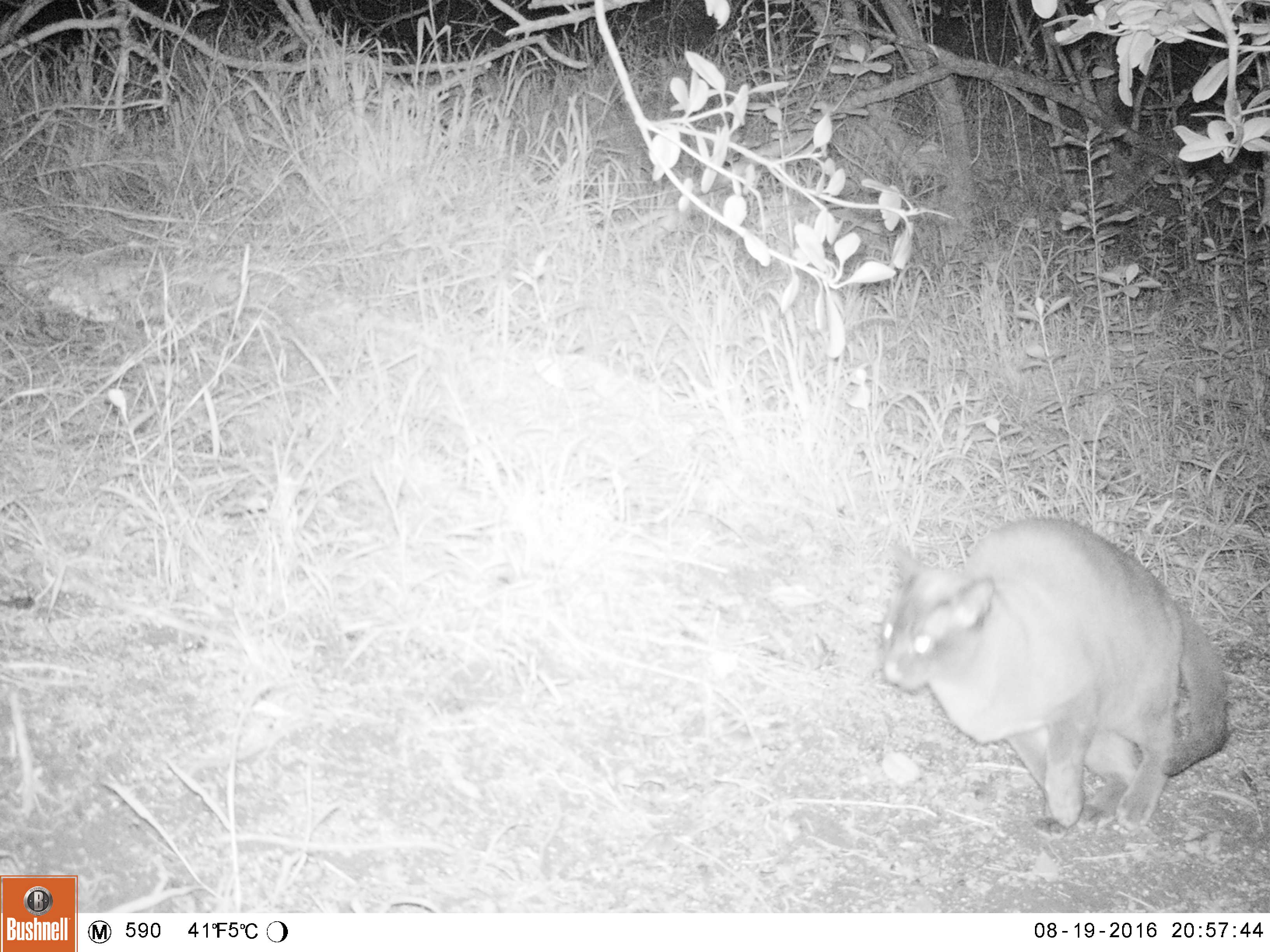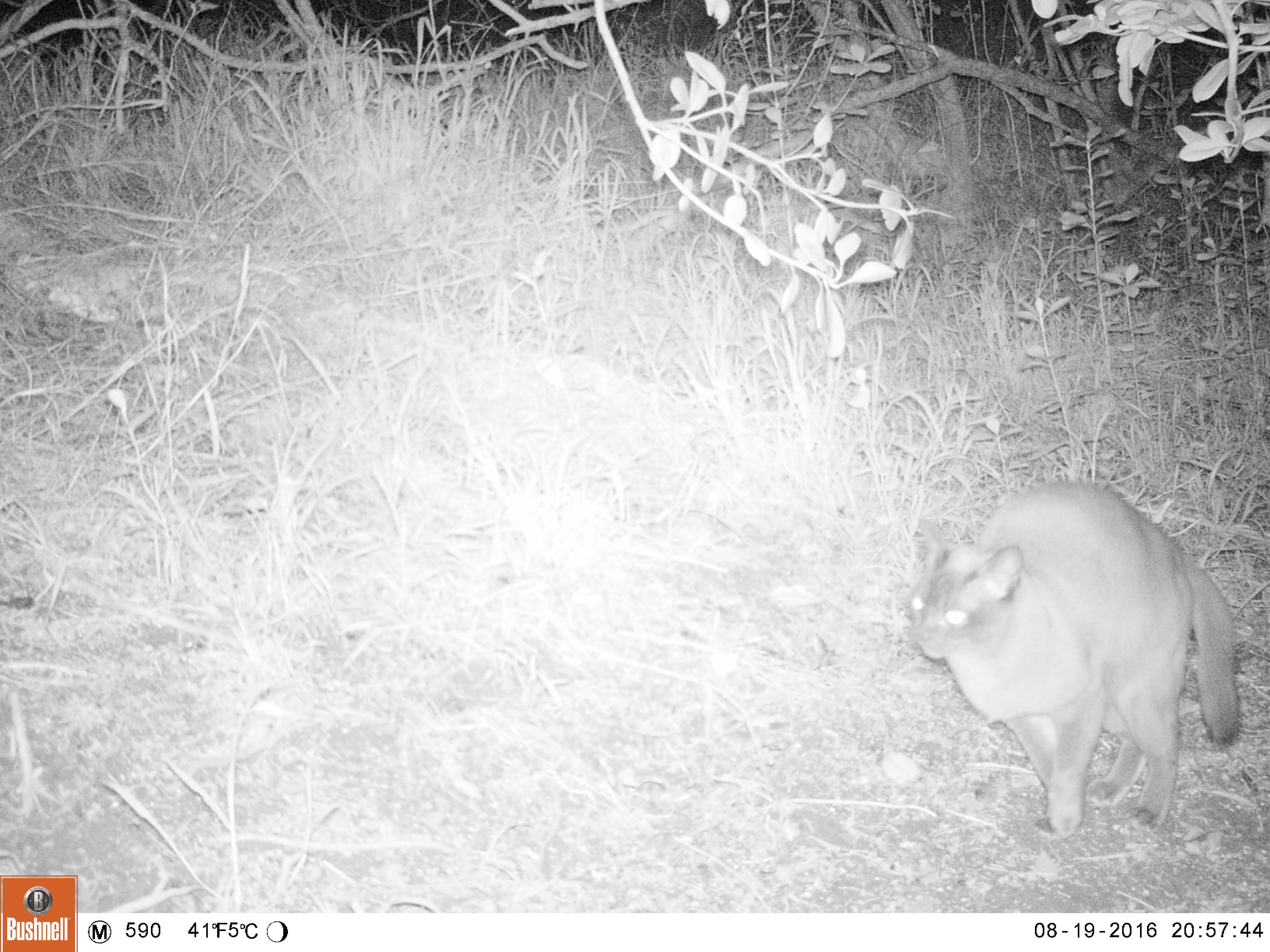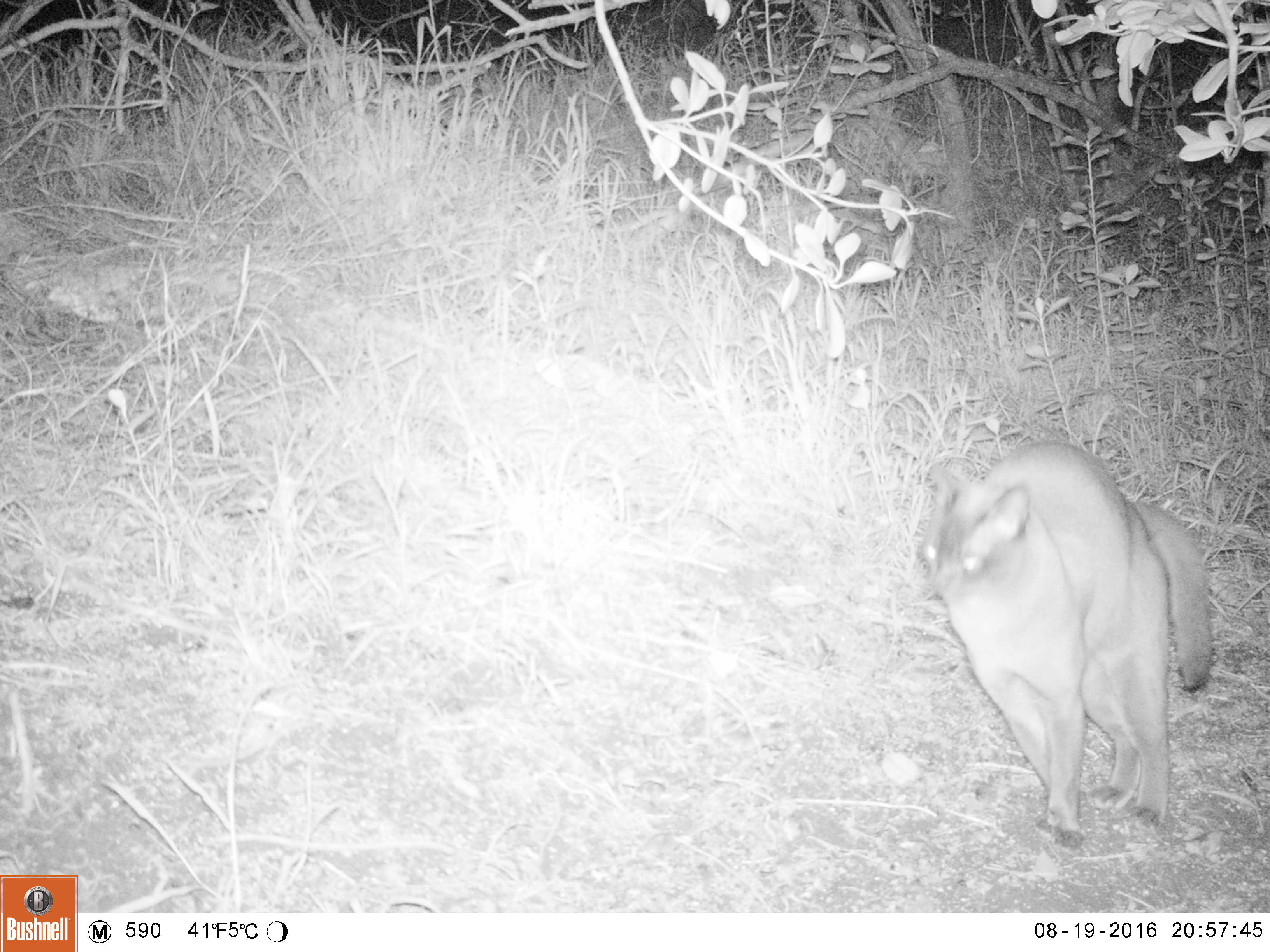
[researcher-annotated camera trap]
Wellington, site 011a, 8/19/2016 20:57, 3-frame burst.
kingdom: Animalia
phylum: Chordata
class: Mammalia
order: Carnivora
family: Felidae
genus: Felis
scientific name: Felis catus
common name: cat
Cat (Felis catus).